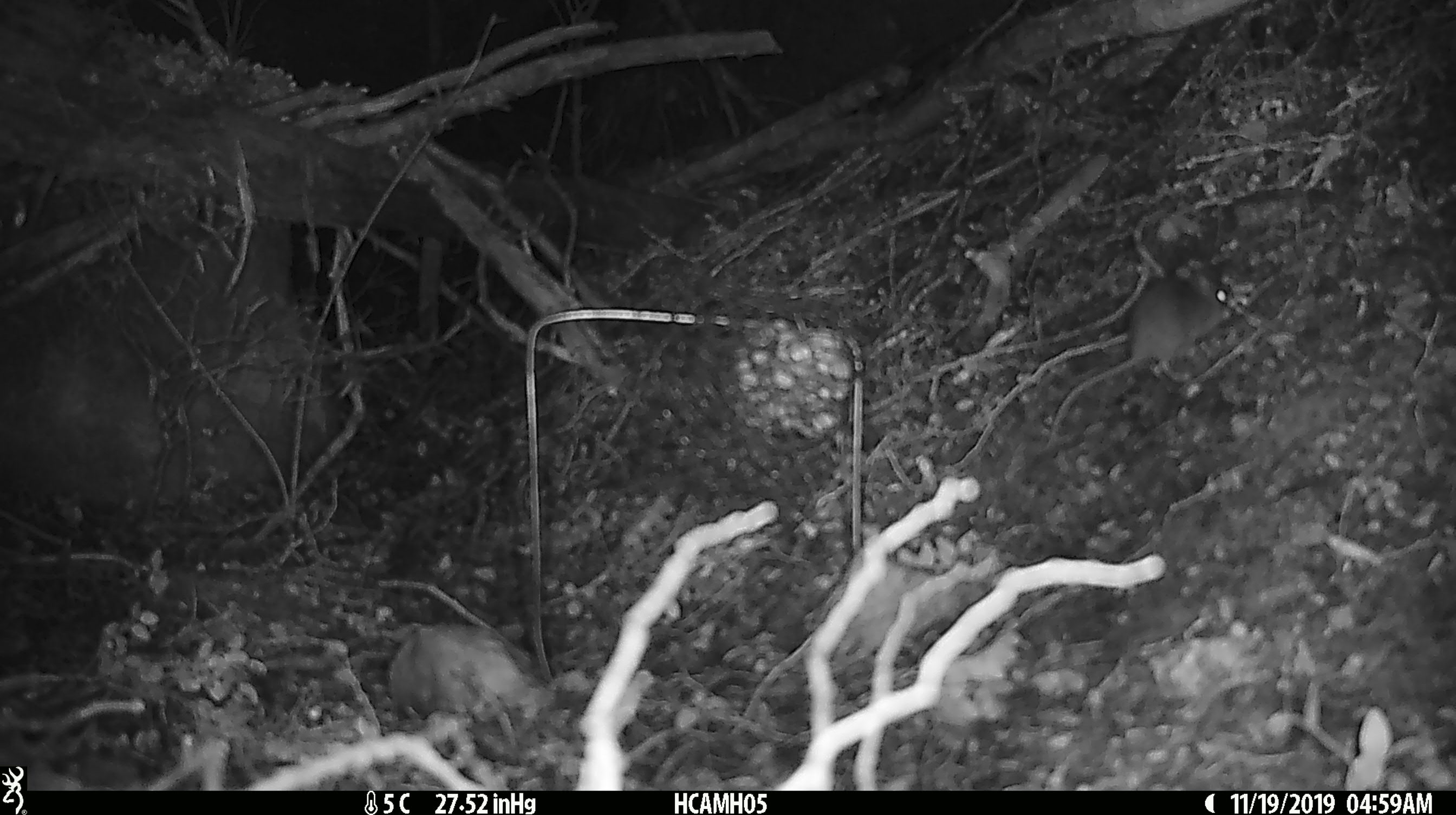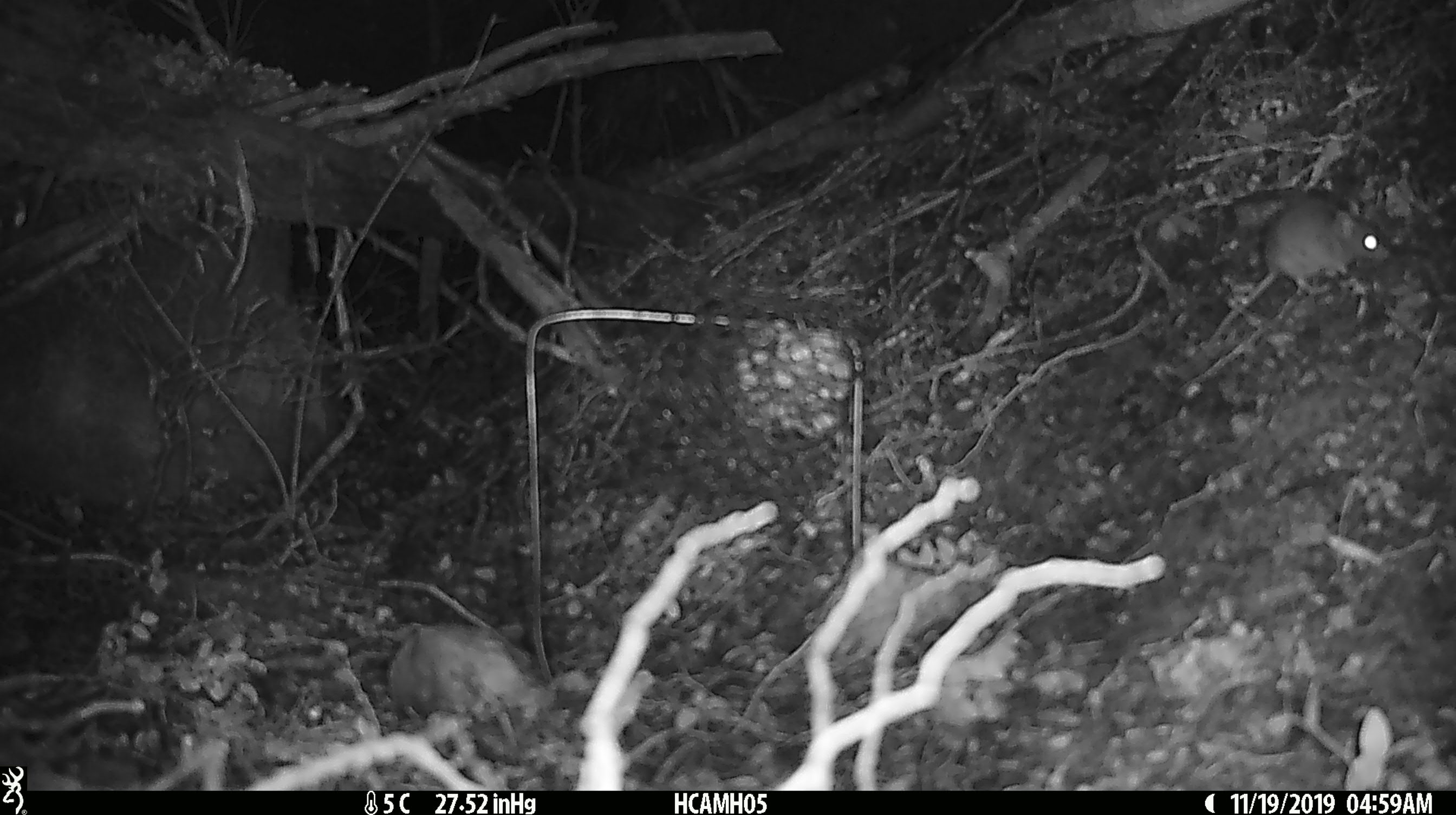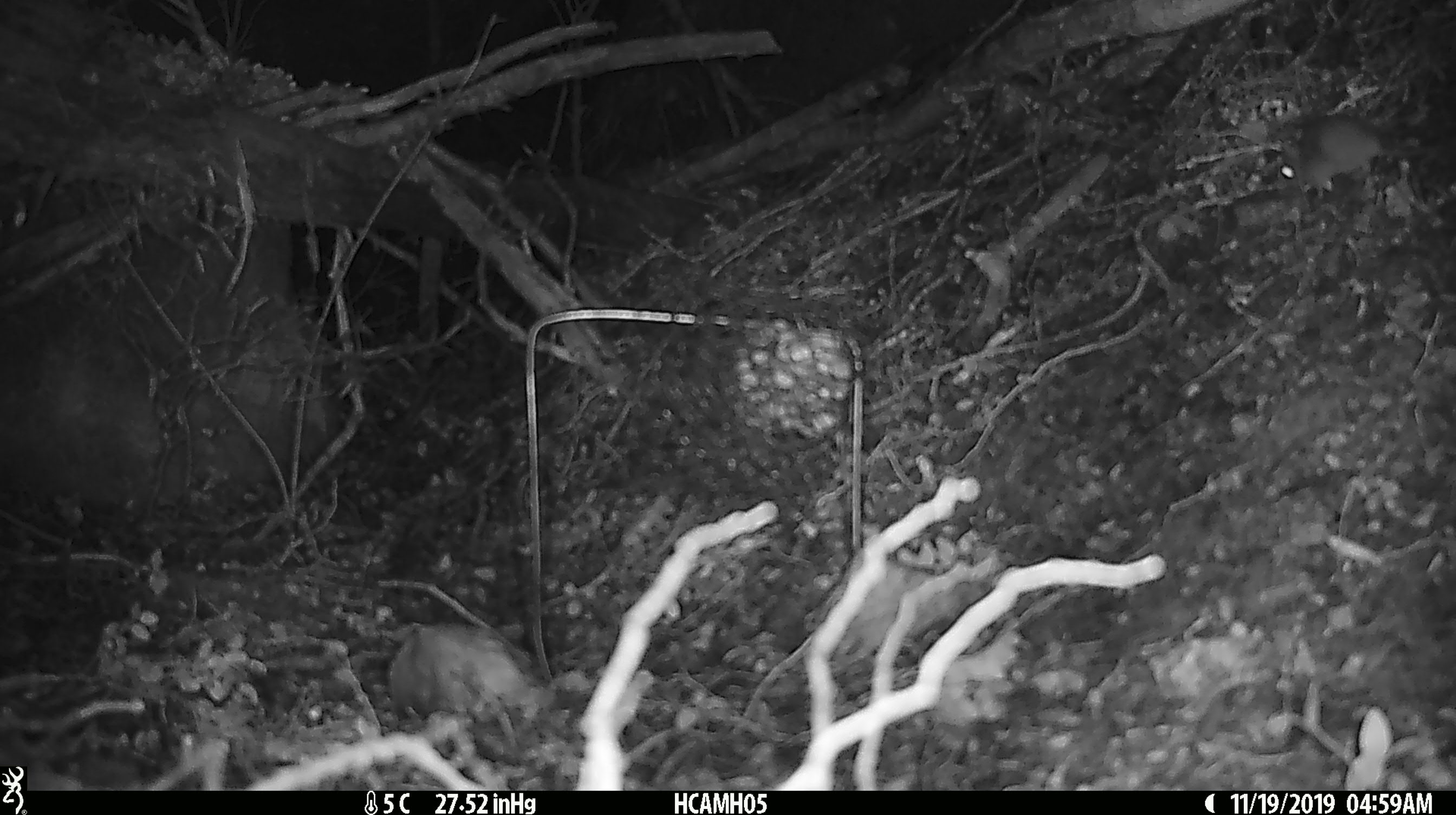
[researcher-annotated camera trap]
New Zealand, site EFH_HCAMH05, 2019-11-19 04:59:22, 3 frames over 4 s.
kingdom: Animalia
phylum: Chordata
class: Mammalia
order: Rodentia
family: Muridae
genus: Mus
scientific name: Mus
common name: mouse